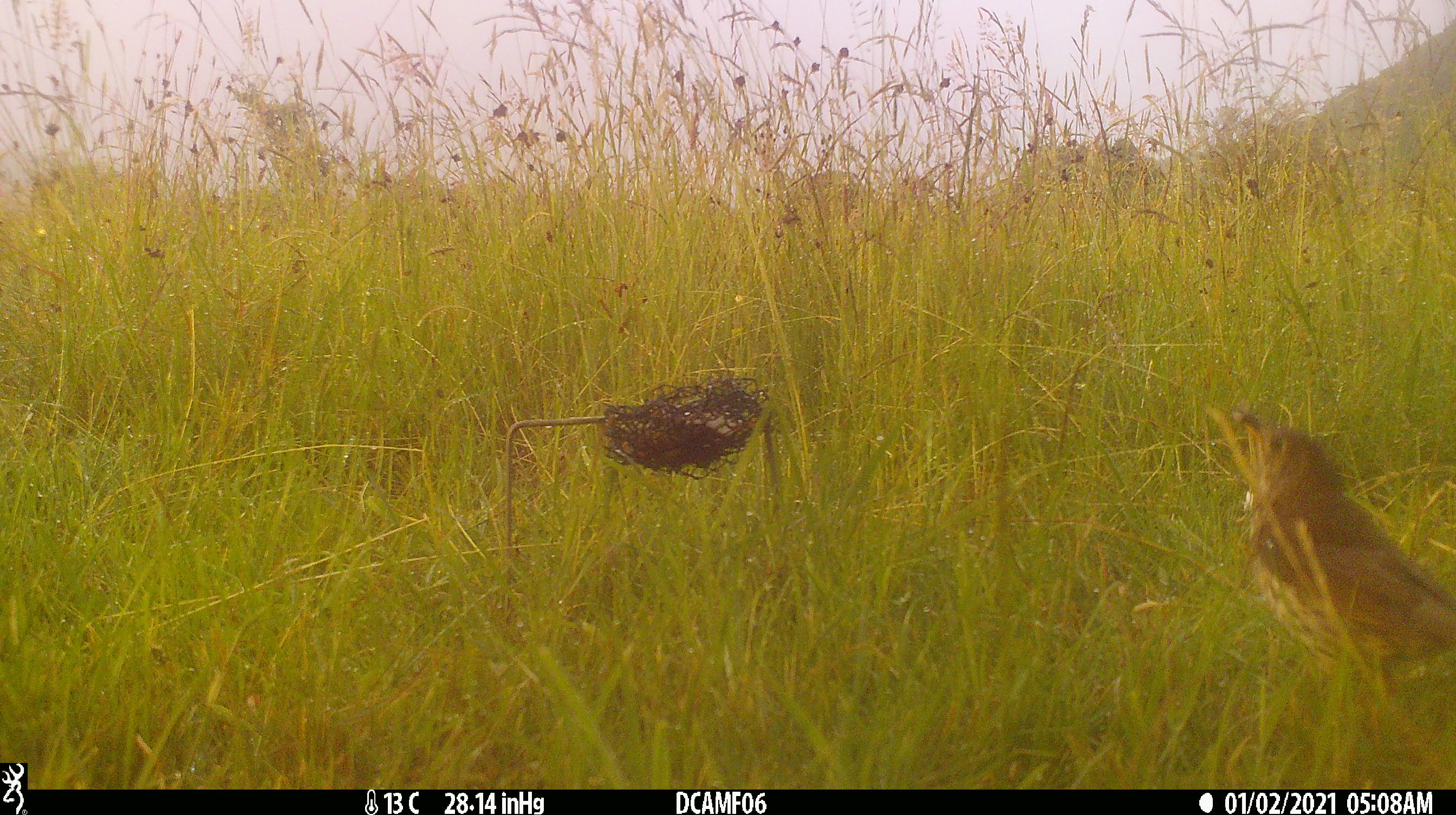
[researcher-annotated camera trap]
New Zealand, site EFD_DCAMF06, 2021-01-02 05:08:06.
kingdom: Animalia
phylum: Chordata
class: Aves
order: Passeriformes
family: Turdidae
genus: Turdus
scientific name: Turdus philomelos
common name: song thrush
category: thrush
Thrush (song thrush) (Turdus philomelos).